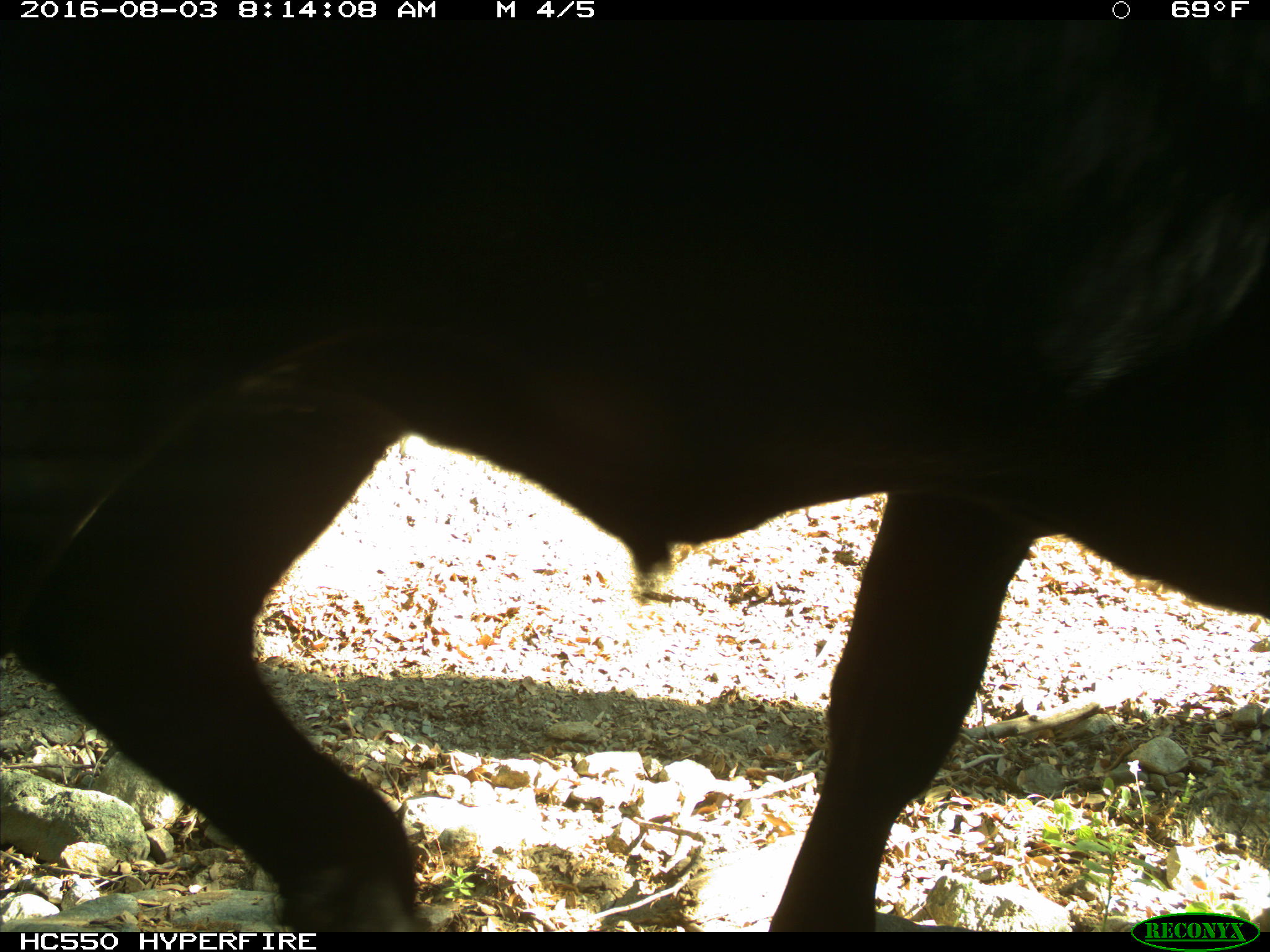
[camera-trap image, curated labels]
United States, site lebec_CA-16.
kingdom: Animalia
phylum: Chordata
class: Mammalia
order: Artiodactyla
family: Bovidae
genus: Bos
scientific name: Bos taurus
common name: domestic cow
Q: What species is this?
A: Bos taurus (domestic cow).